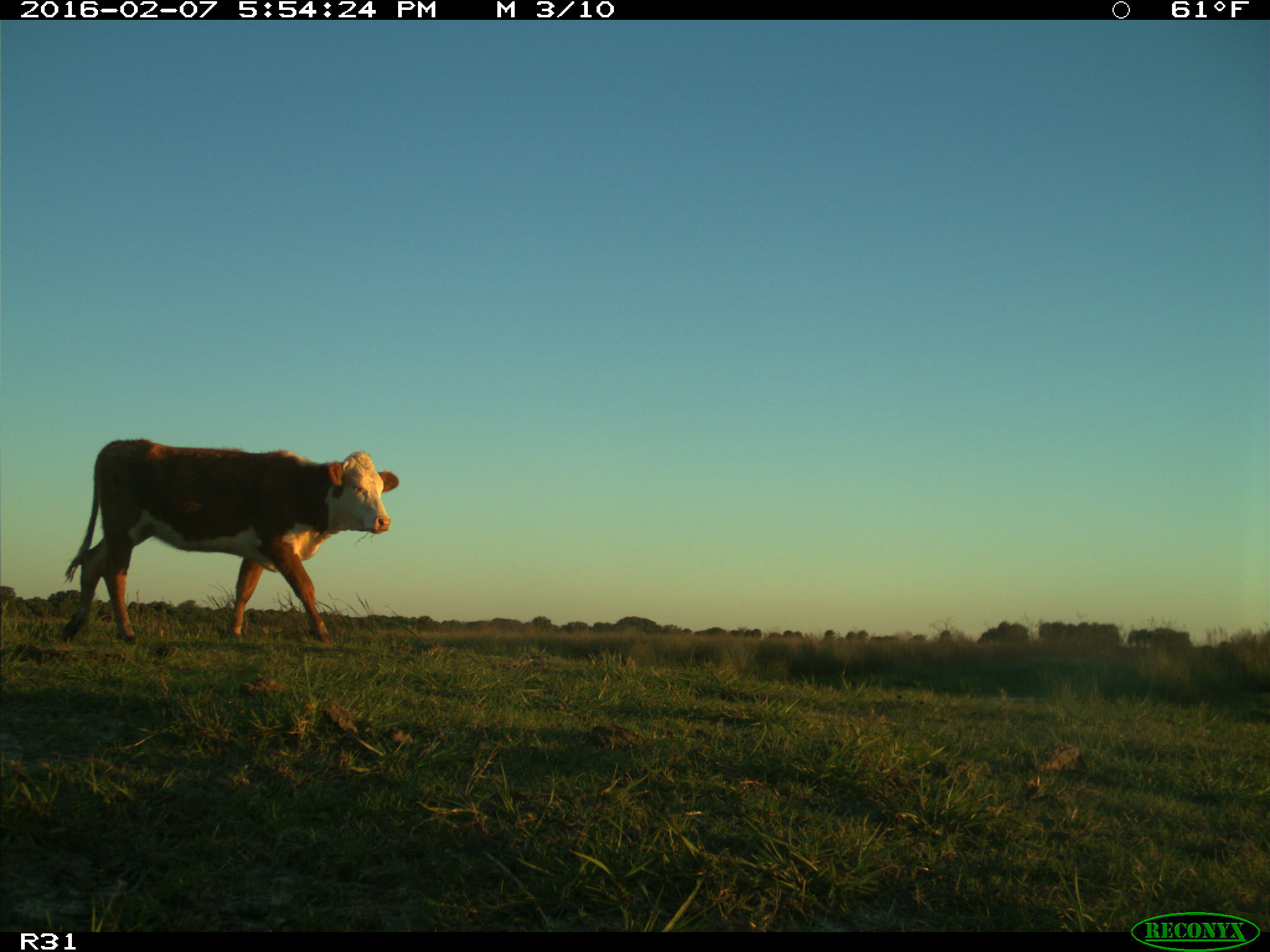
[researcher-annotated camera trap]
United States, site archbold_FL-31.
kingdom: Animalia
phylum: Chordata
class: Mammalia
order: Artiodactyla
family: Bovidae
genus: Bos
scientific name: Bos taurus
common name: domestic cow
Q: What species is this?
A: Bos taurus (domestic cow).